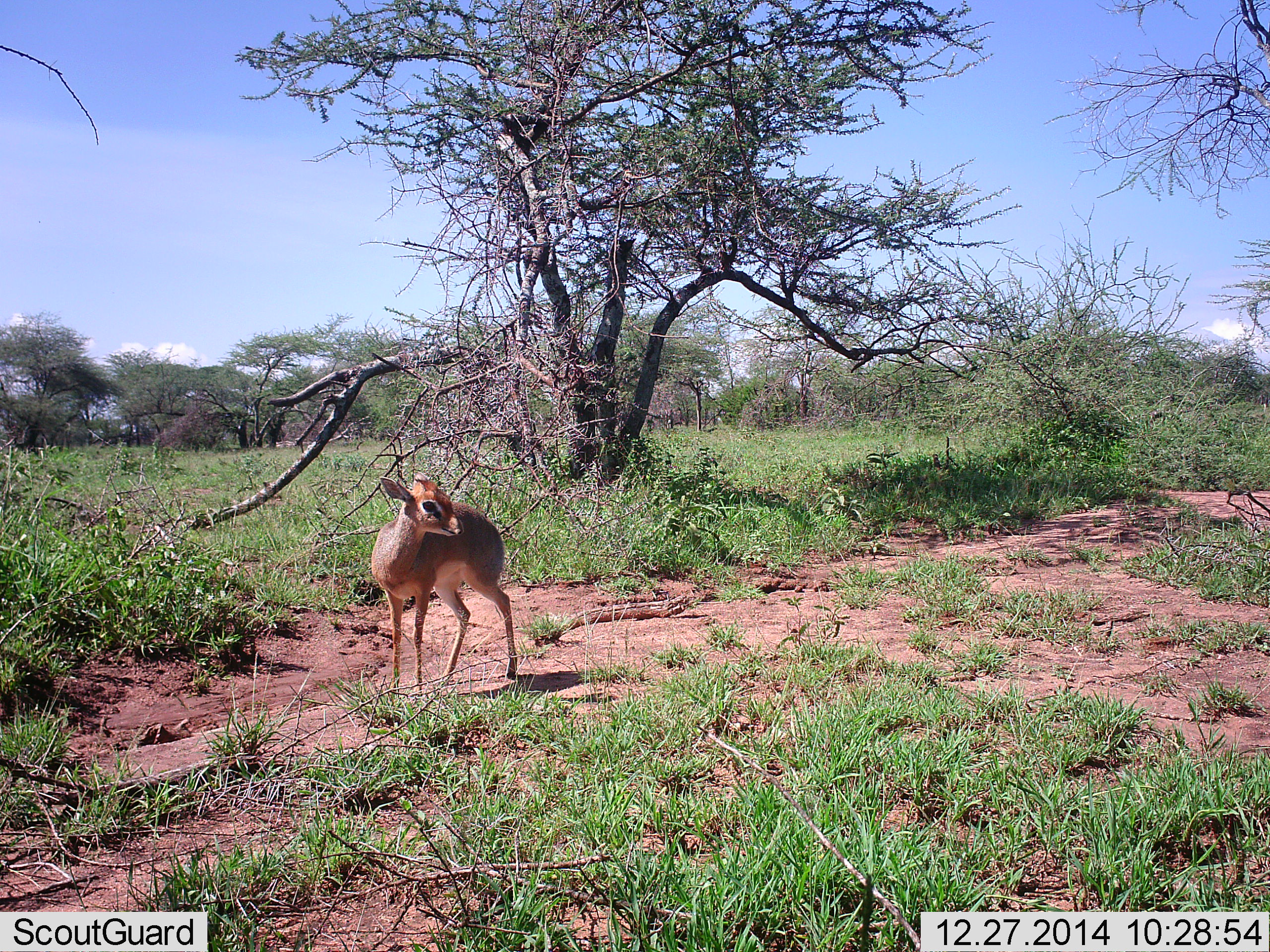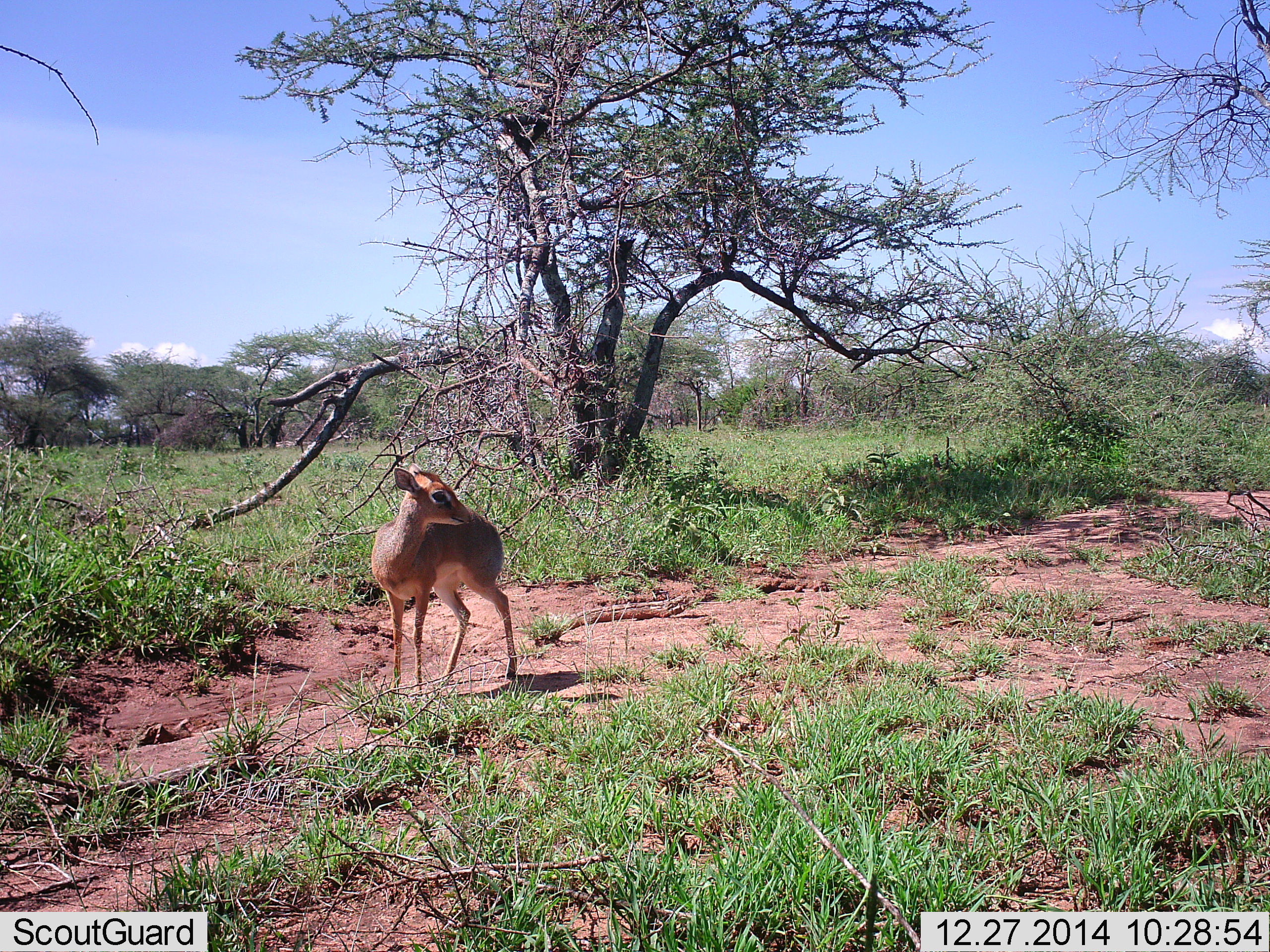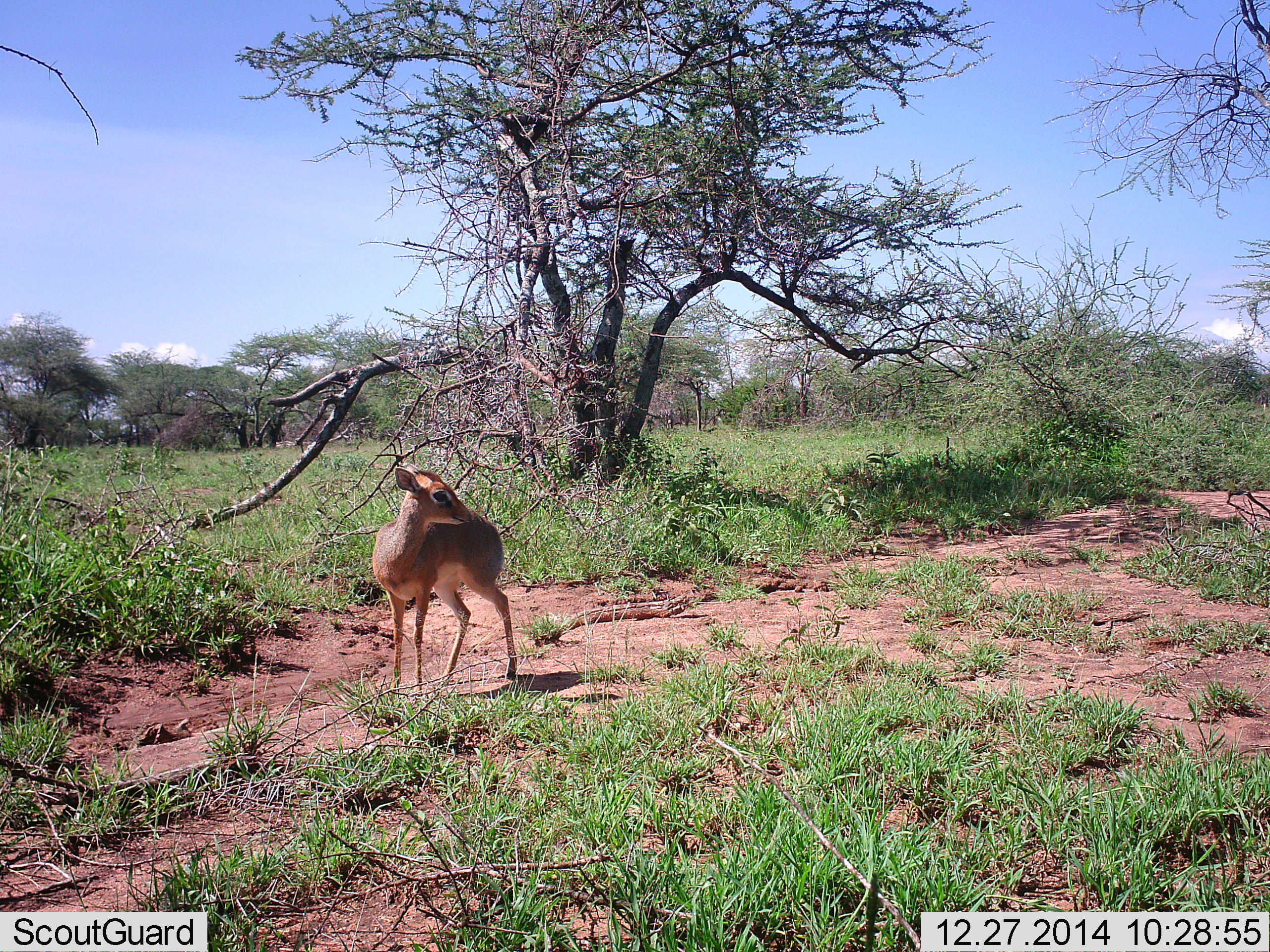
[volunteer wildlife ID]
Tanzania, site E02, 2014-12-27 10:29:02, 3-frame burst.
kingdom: Animalia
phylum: Chordata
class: Mammalia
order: Artiodactyla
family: Bovidae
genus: Madoqua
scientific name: Madoqua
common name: dikdik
Dikdik (Madoqua), count 1. Behavior (volunteer vote fractions): standing 100%, resting 0%, moving 0%, interacting 0%. Young present (vote fraction): 0%. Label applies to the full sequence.